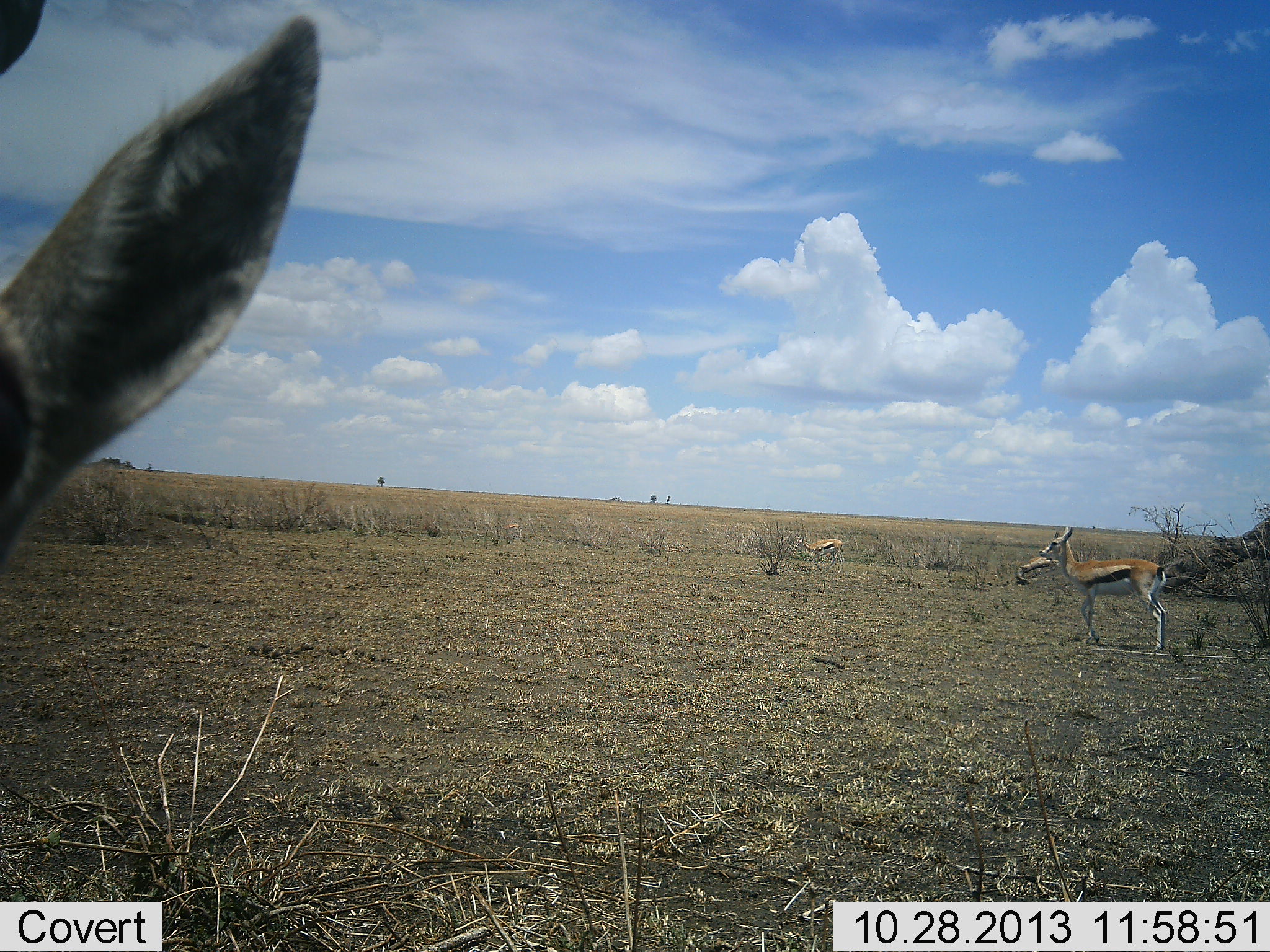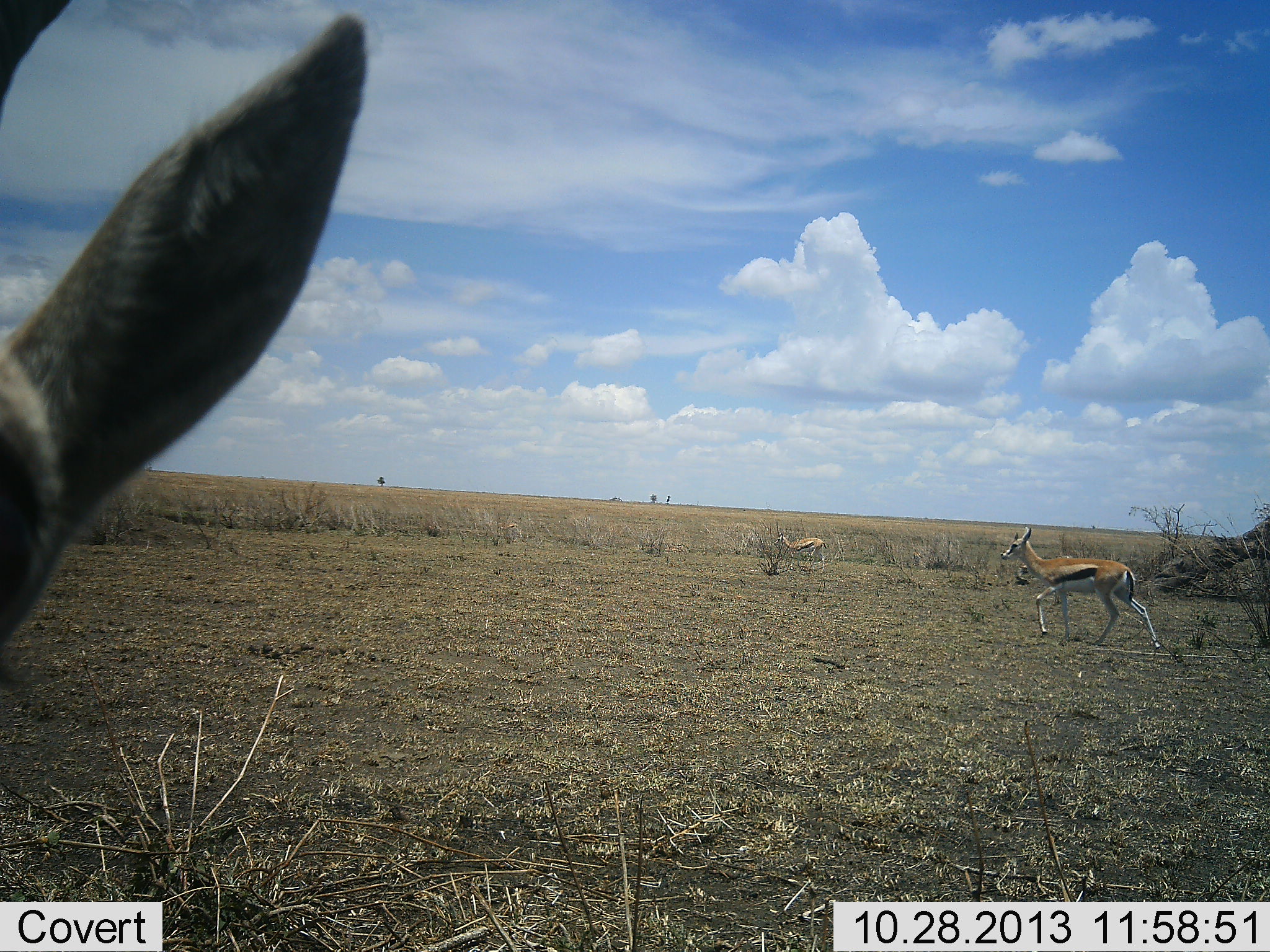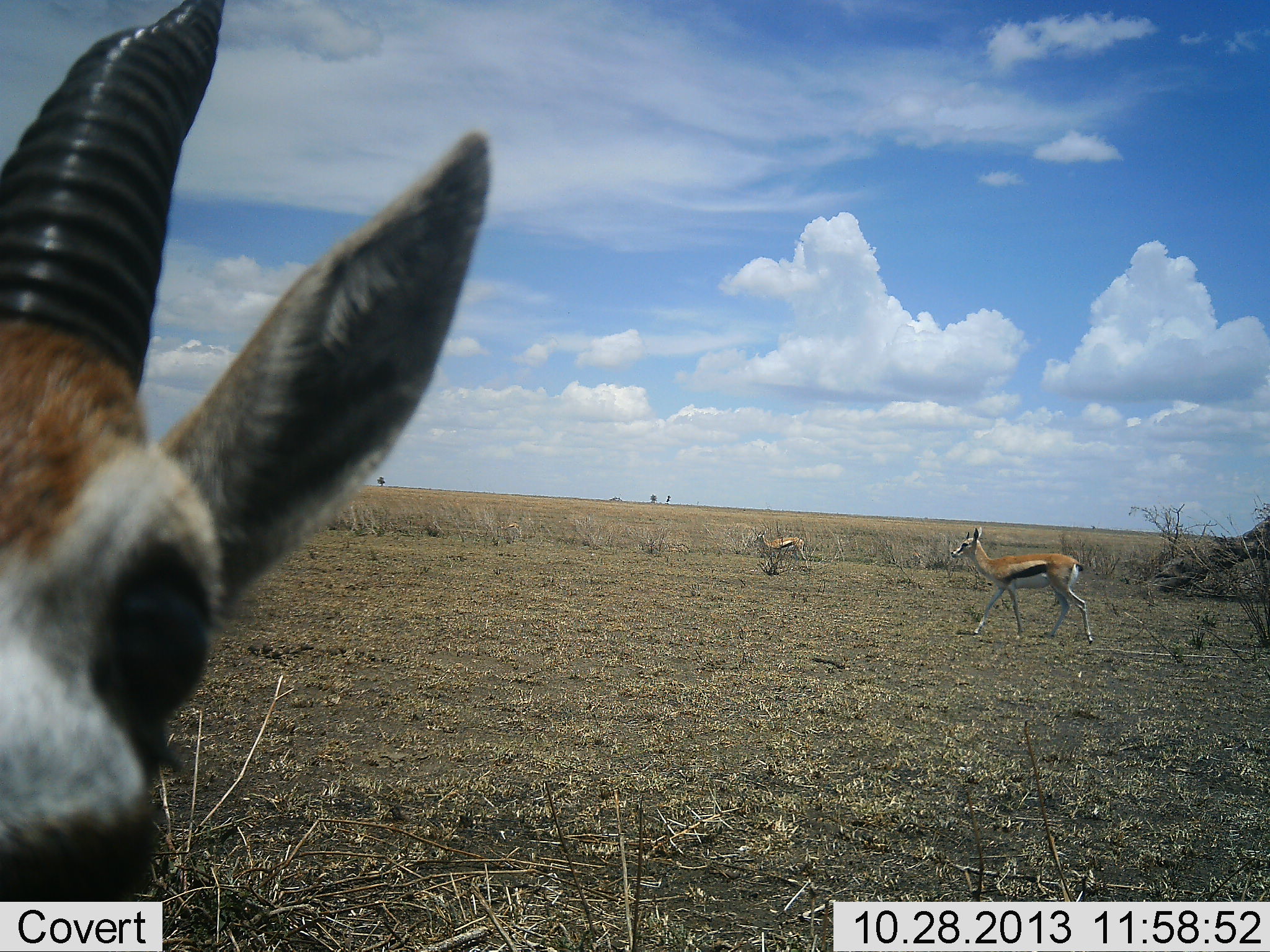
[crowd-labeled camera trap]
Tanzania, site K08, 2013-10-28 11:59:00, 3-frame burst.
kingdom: Animalia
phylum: Chordata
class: Mammalia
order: Artiodactyla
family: Bovidae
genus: Eudorcas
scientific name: Eudorcas thomsonii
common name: thomson's gazelle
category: gazellethomsons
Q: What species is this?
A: Gazellethomsons (thomson's gazelle) (Eudorcas thomsonii).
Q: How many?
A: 3.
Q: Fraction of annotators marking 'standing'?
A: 59%.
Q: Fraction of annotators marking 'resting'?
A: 0%.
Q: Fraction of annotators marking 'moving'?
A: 100%.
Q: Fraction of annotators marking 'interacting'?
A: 7%.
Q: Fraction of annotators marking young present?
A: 0%.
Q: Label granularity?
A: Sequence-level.